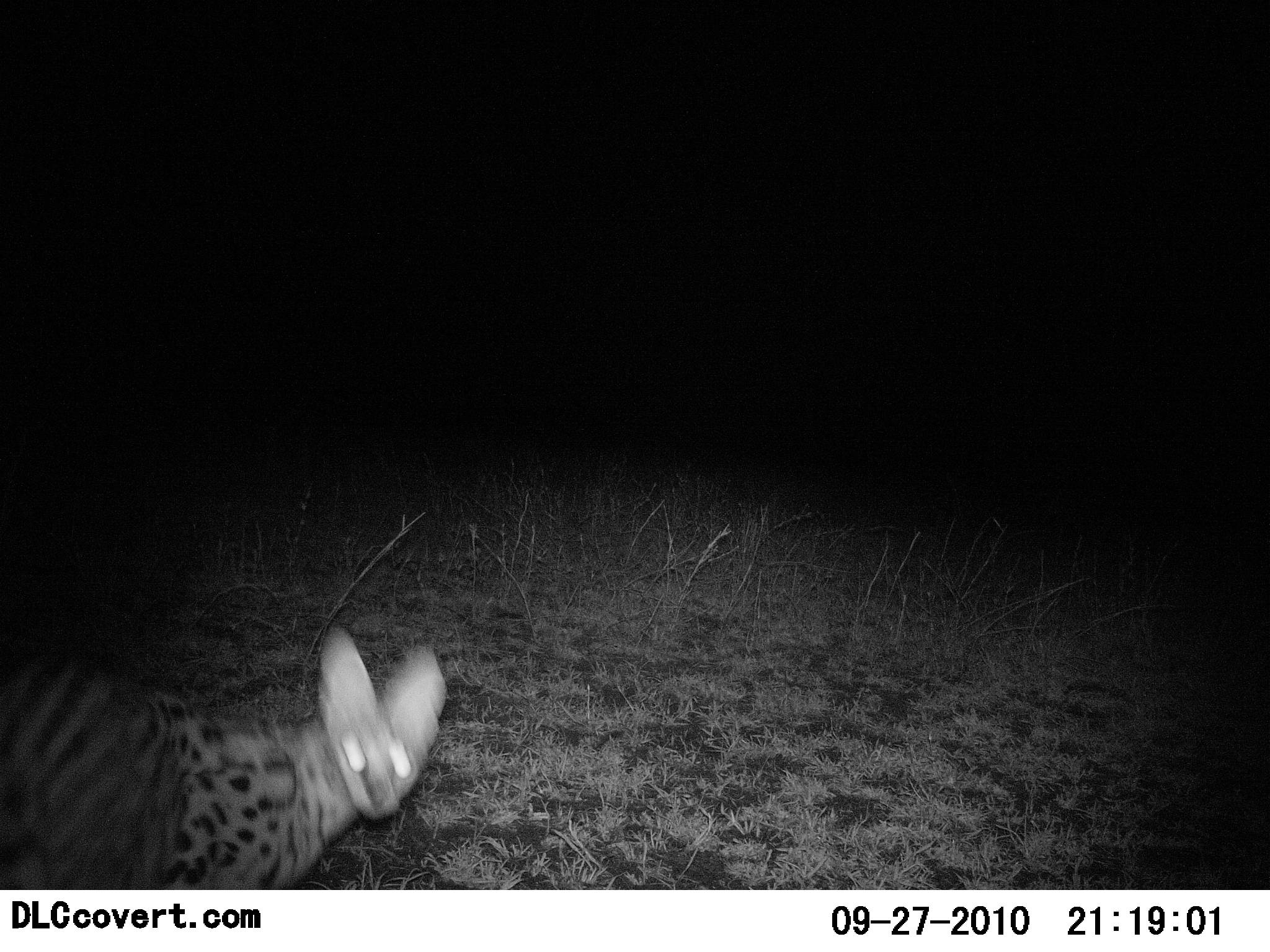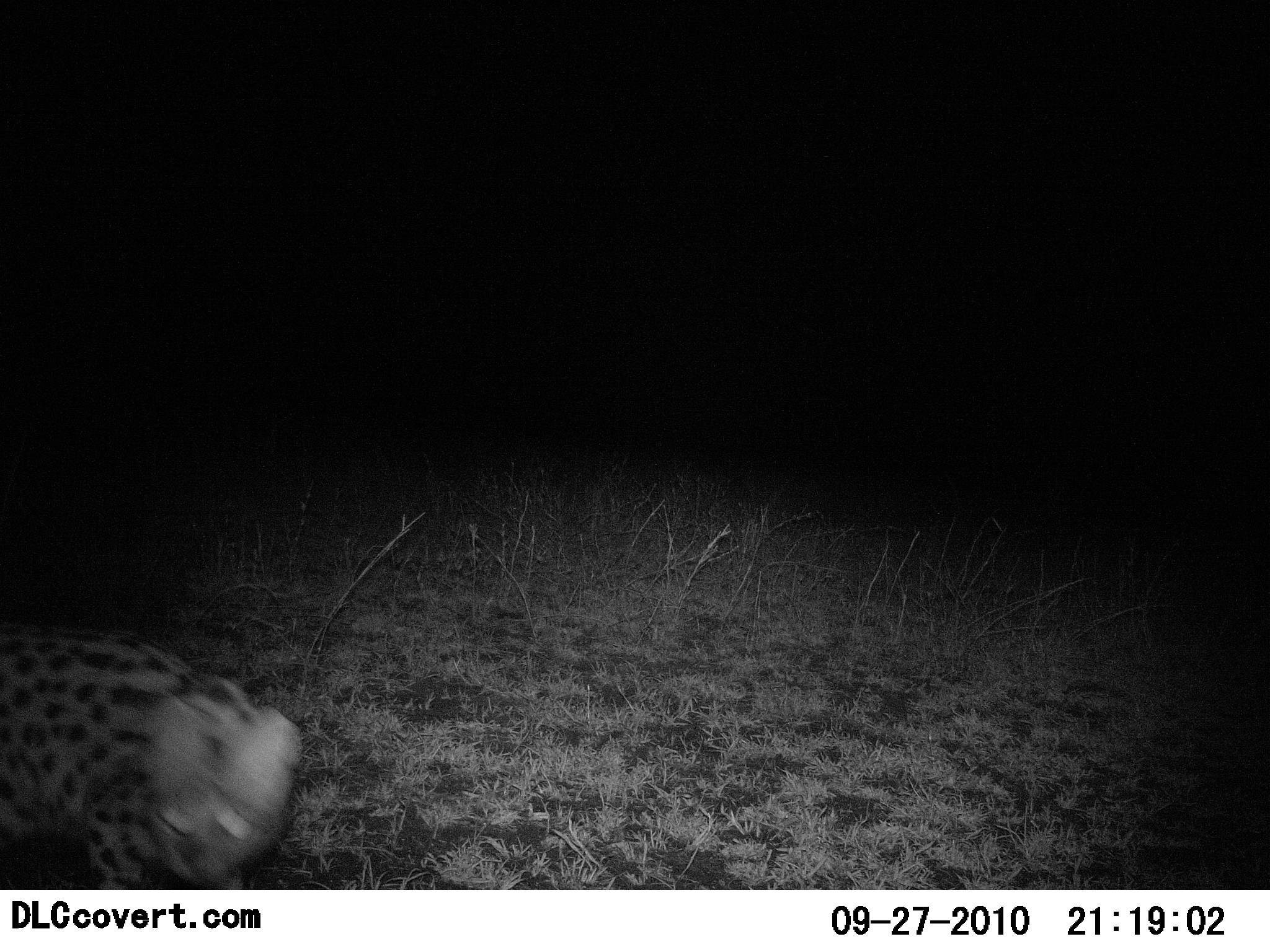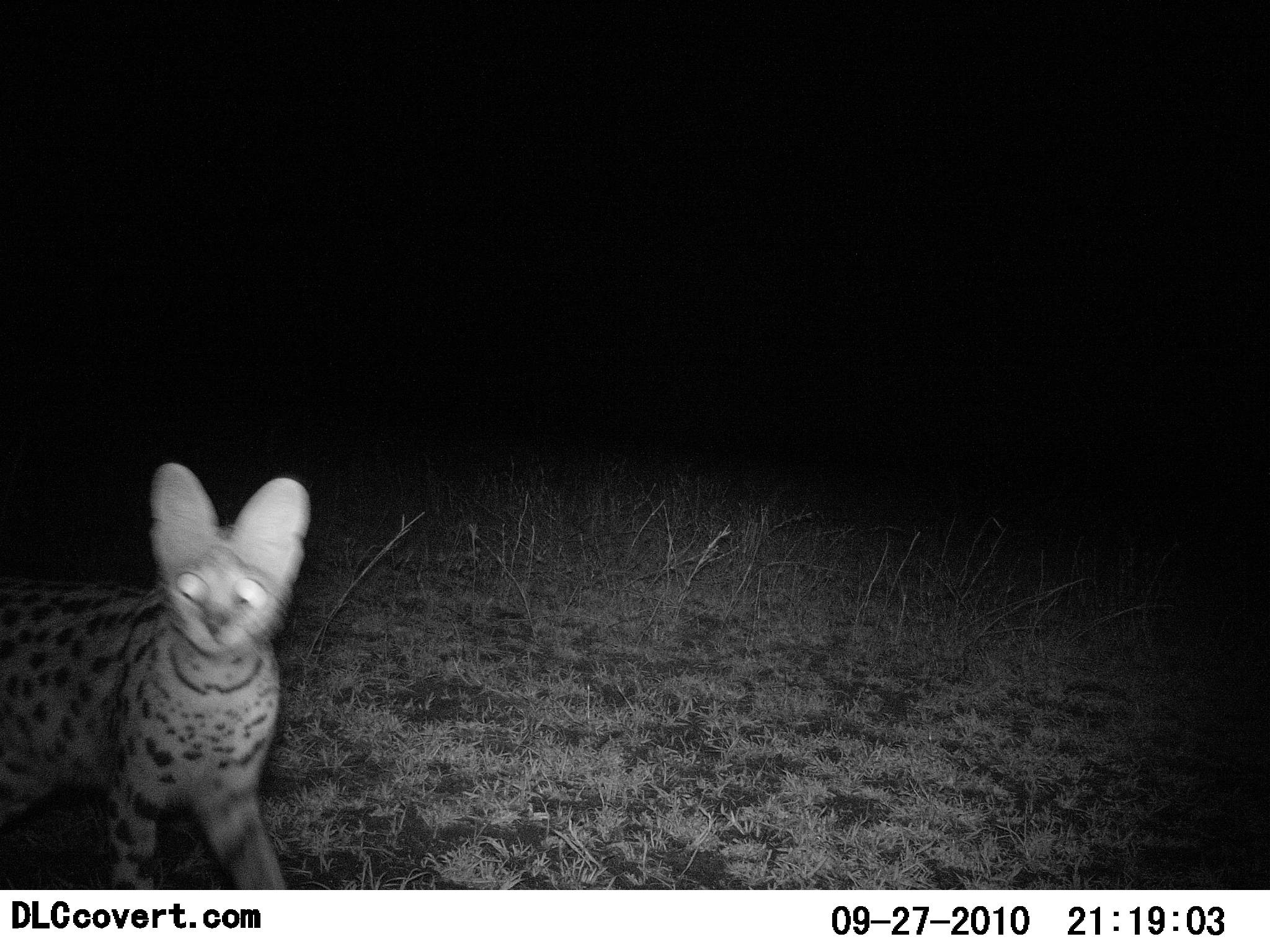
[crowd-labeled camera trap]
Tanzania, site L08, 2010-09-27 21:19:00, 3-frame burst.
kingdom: Animalia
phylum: Chordata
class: Mammalia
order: Carnivora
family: Felidae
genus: Leptailurus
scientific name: Leptailurus serval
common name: serval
Serval (Leptailurus serval), count 1. Behavior (volunteer vote fractions): standing 13%, resting 0%, moving 80%, interacting 7%. Young present (vote fraction): 0%. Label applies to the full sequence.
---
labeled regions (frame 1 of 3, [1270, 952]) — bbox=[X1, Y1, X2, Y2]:
animal: bbox=[0, 624, 446, 889]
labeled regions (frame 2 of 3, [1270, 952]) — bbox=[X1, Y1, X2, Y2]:
animal: bbox=[0, 625, 302, 890]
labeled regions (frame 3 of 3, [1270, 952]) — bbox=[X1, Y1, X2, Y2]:
animal: bbox=[0, 464, 309, 889]